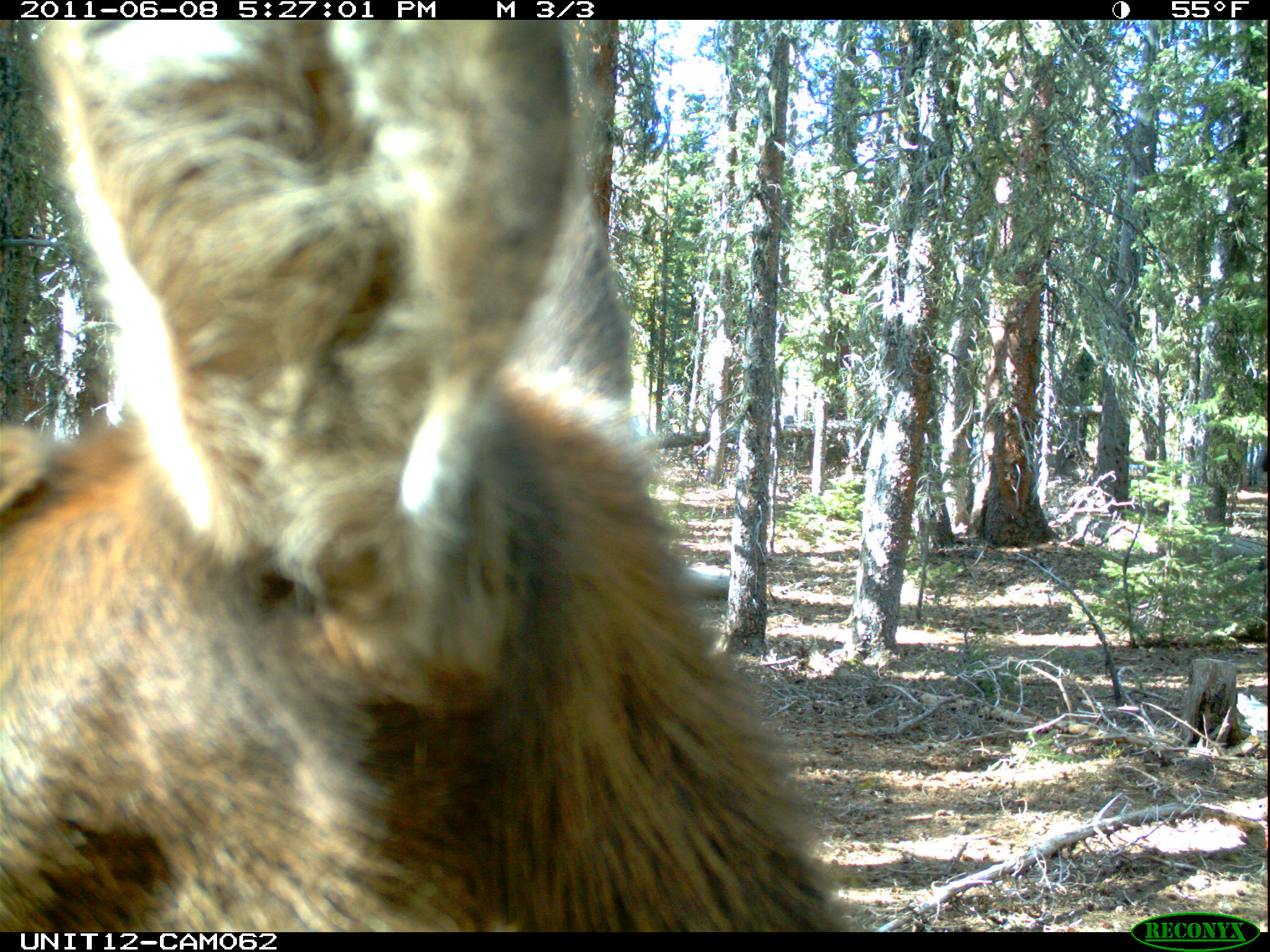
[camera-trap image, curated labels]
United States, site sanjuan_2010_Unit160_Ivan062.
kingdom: Animalia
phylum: Chordata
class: Mammalia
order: Artiodactyla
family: Cervidae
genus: Cervus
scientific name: Cervus elaphus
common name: red deer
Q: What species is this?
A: Cervus elaphus (red deer).